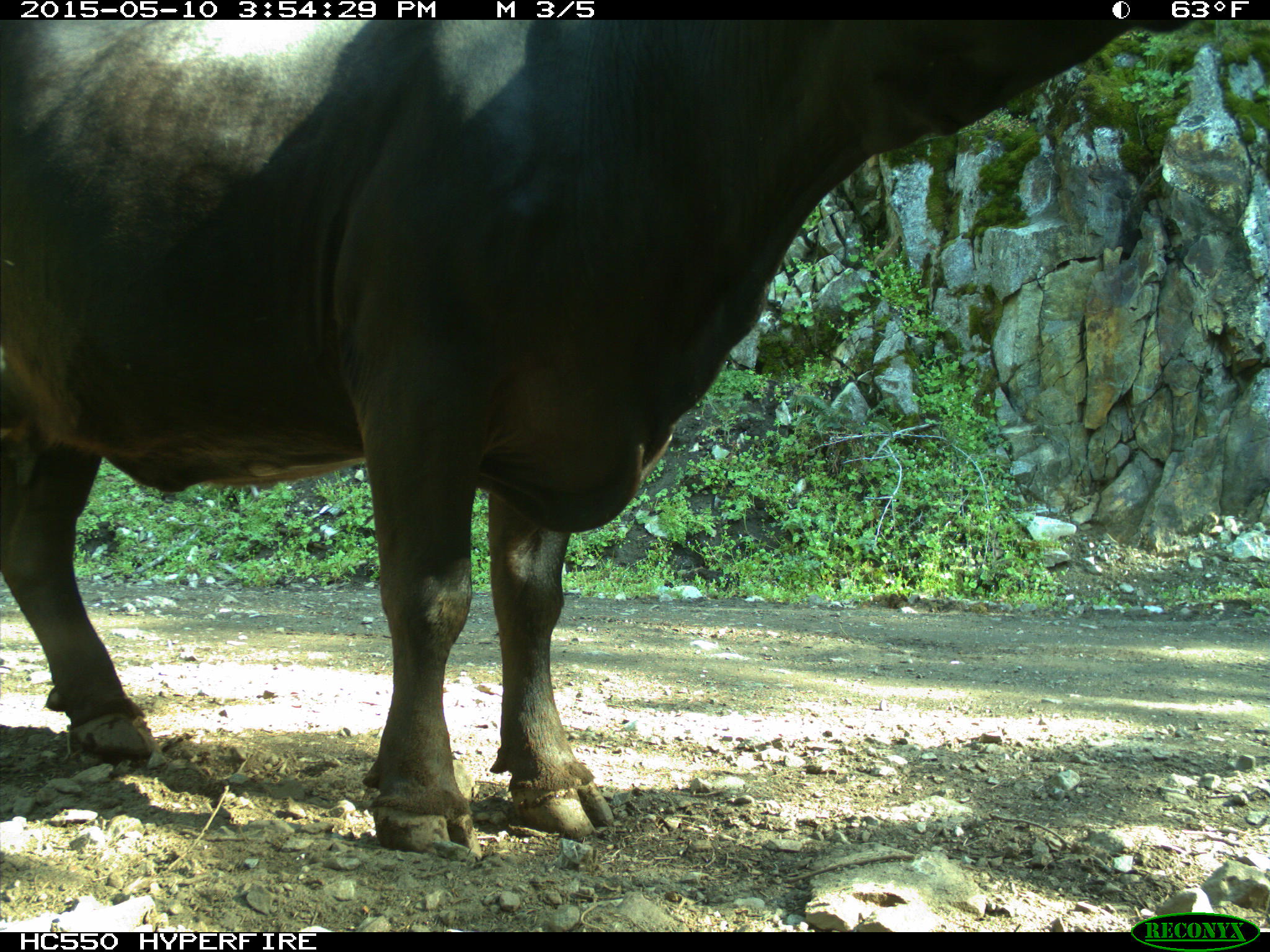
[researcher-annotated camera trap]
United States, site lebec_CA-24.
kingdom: Animalia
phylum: Chordata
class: Mammalia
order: Artiodactyla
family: Bovidae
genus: Bos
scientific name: Bos taurus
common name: domestic cow